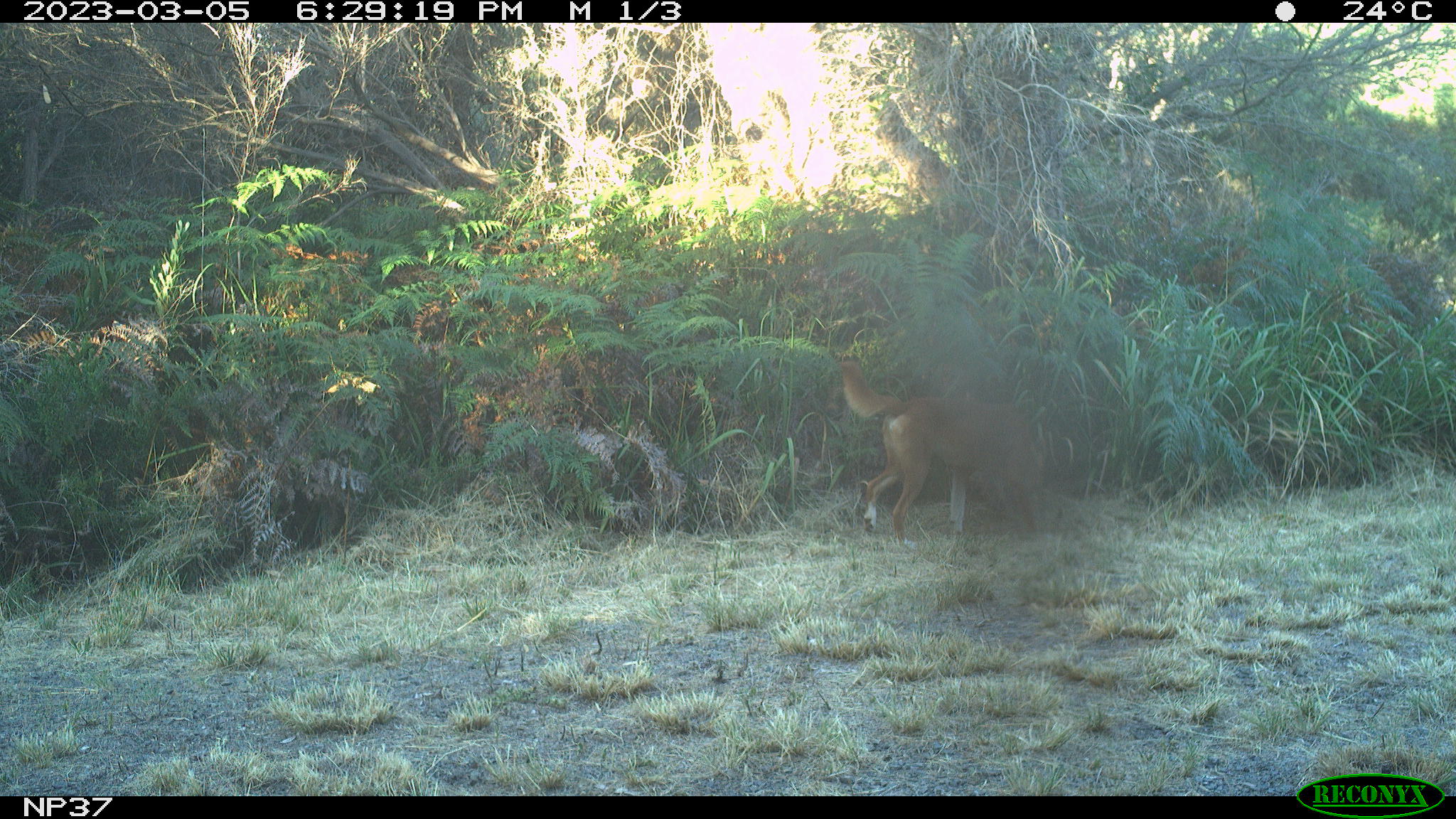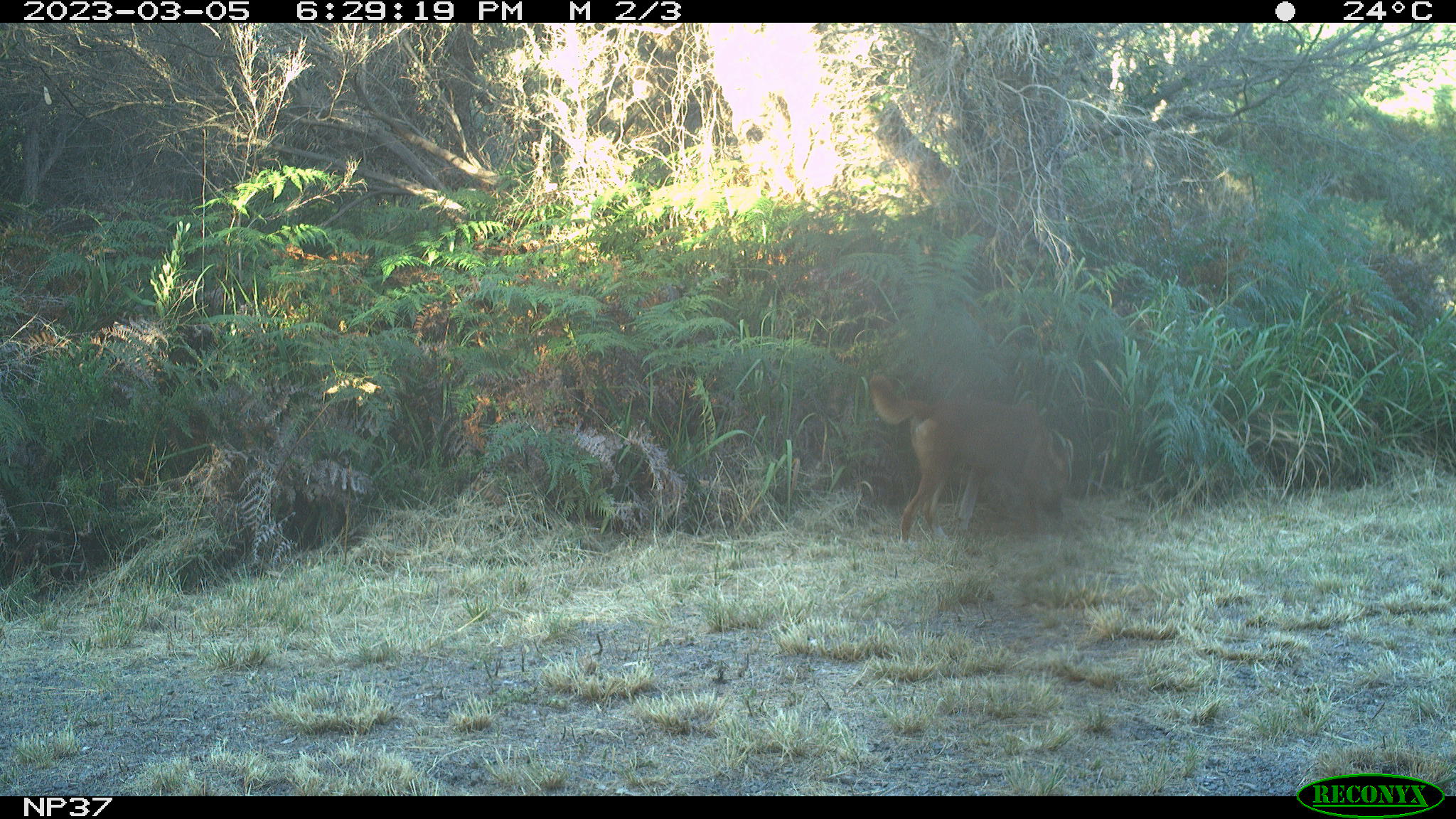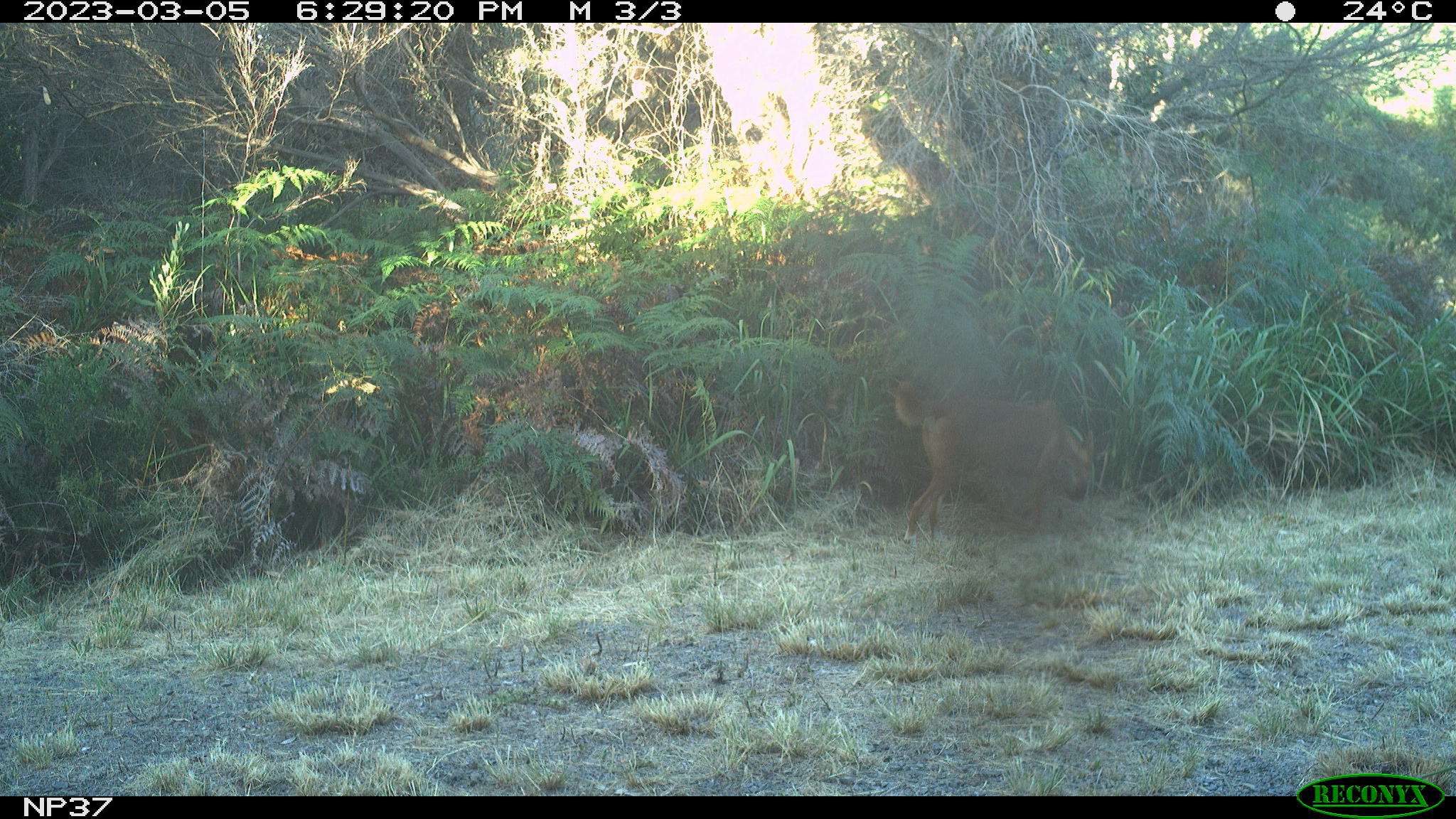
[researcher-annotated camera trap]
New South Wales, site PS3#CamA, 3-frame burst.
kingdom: Animalia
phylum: Chordata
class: Mammalia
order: Carnivora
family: Canidae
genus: Canis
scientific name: Canis familiaris dingo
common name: dingo